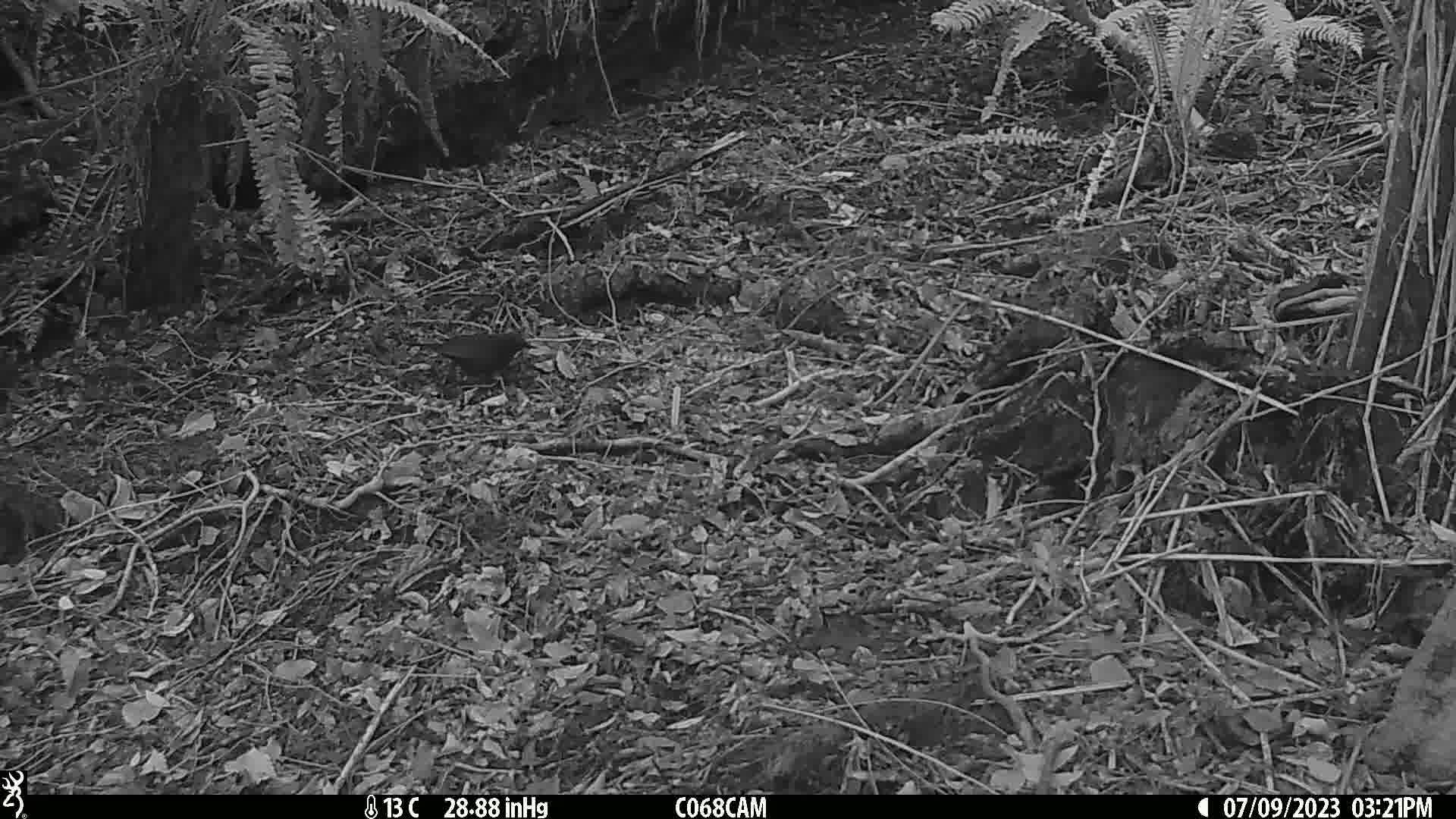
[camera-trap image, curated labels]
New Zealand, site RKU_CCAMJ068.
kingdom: Animalia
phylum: Chordata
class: Aves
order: Passeriformes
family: Turdidae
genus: Turdus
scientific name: Turdus merula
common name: eurasian blackbird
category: blackbird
Blackbird (eurasian blackbird) (Turdus merula).